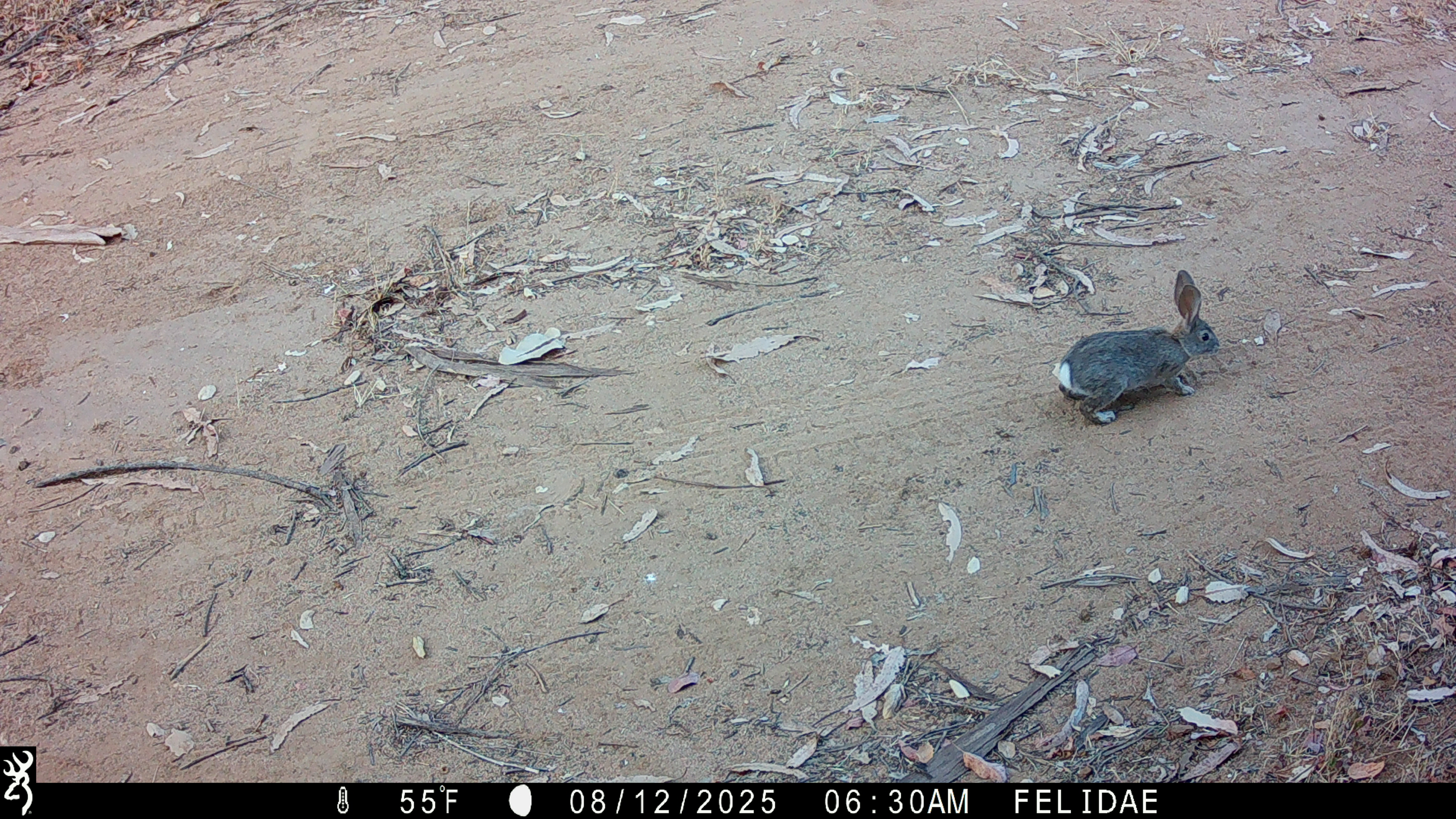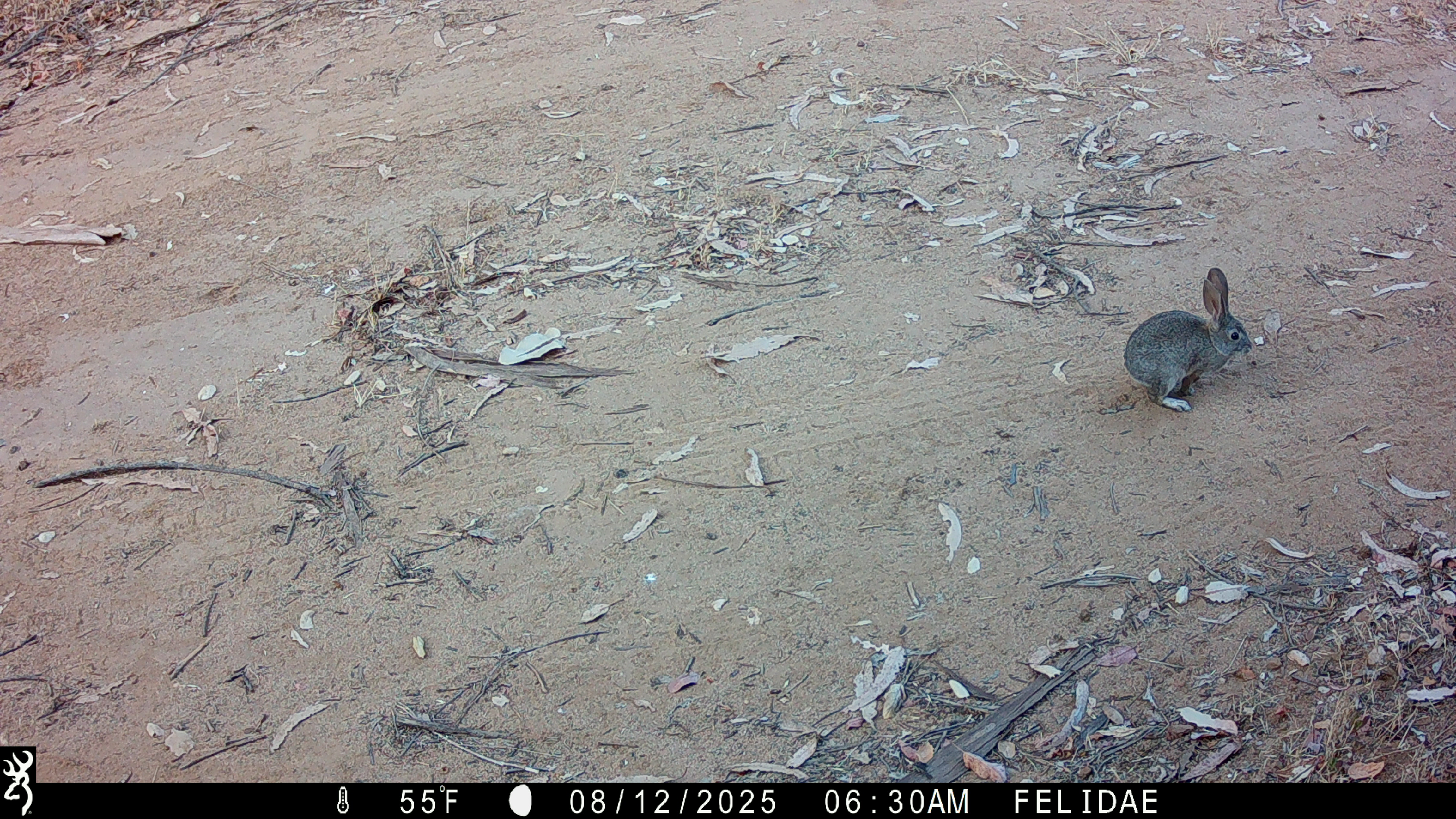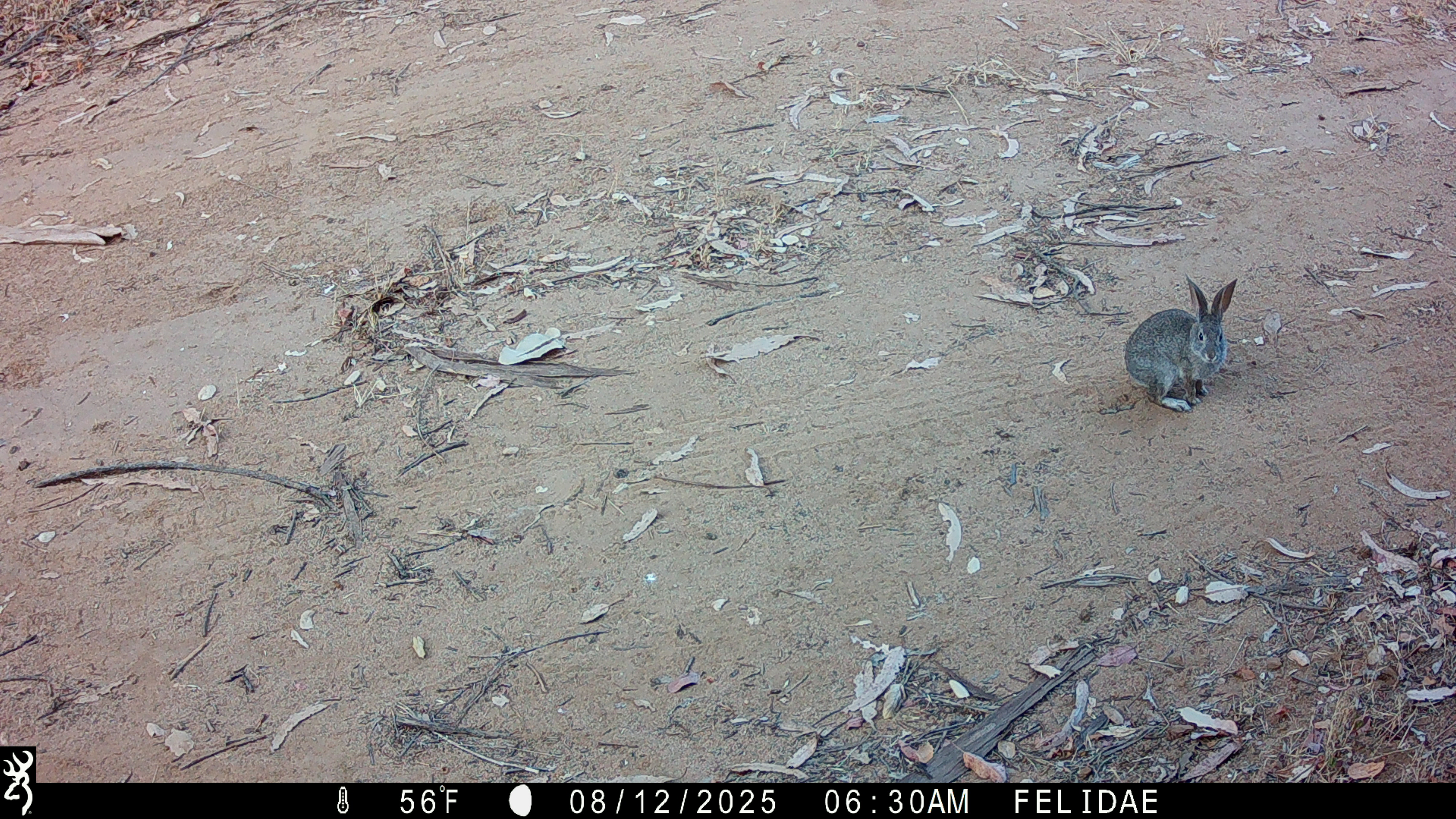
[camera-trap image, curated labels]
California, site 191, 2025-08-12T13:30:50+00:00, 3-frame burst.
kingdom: Animalia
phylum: Chordata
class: Mammalia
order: Lagomorpha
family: Leporidae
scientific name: Leporidae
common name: rabbit